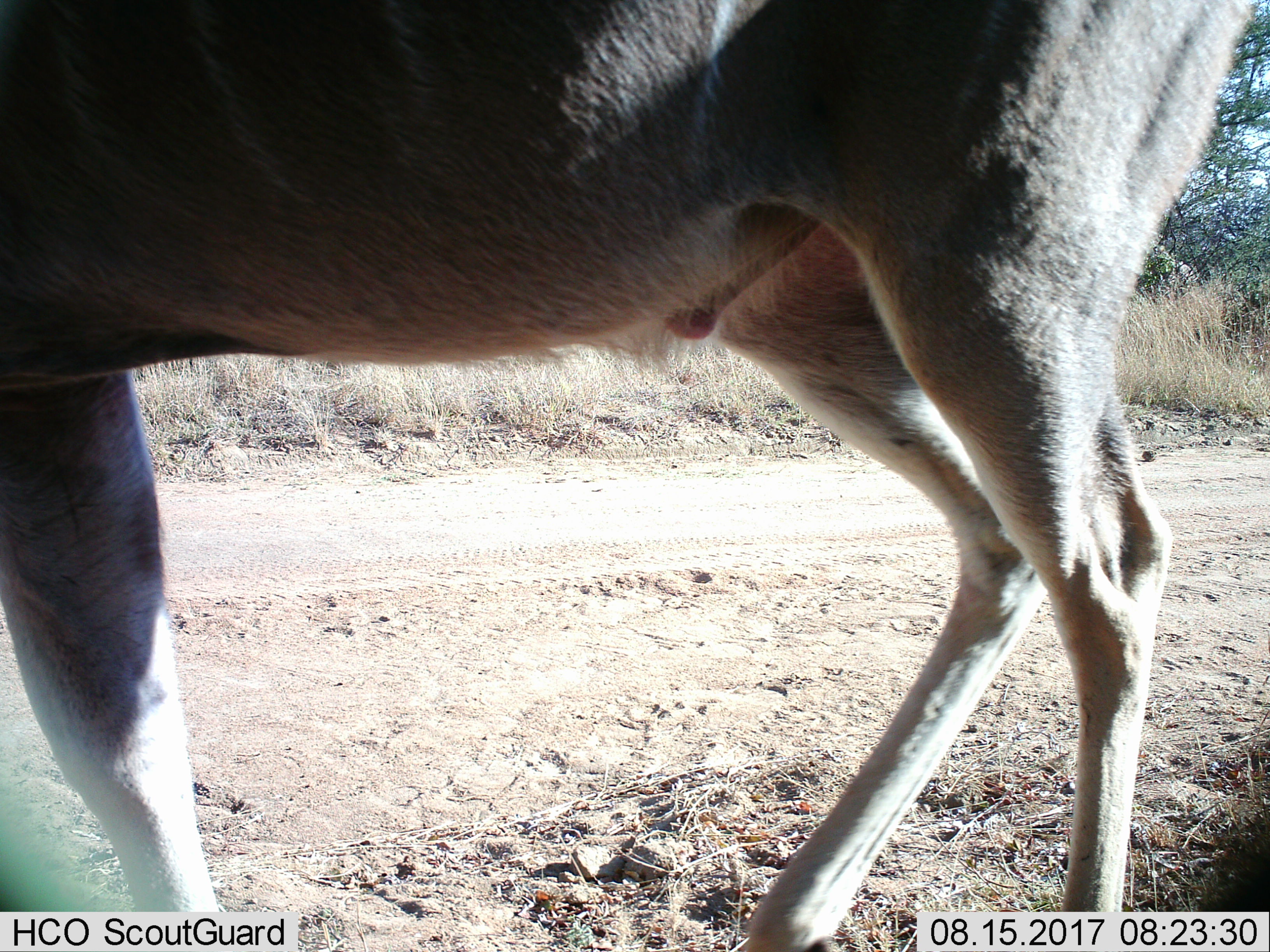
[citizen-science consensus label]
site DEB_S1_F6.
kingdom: Animalia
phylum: Chordata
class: Mammalia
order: Artiodactyla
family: Bovidae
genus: Tragelaphus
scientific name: Tragelaphus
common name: kudu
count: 1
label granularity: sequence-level